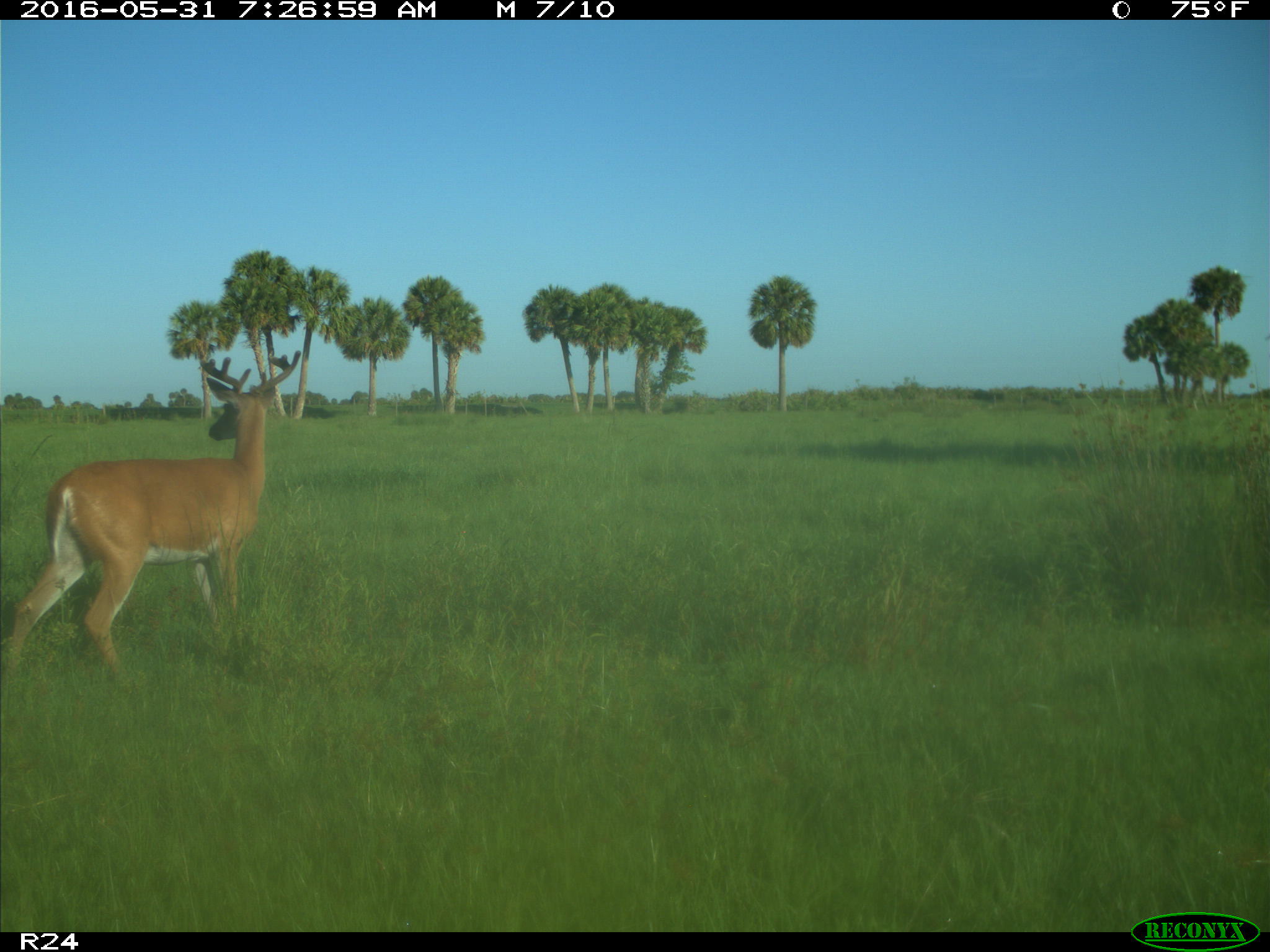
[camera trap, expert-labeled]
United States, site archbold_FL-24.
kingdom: Animalia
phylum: Chordata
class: Mammalia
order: Artiodactyla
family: Cervidae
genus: Odocoileus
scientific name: Odocoileus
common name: deer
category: unidentified deer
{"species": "unidentified deer (deer) (Odocoileus)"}